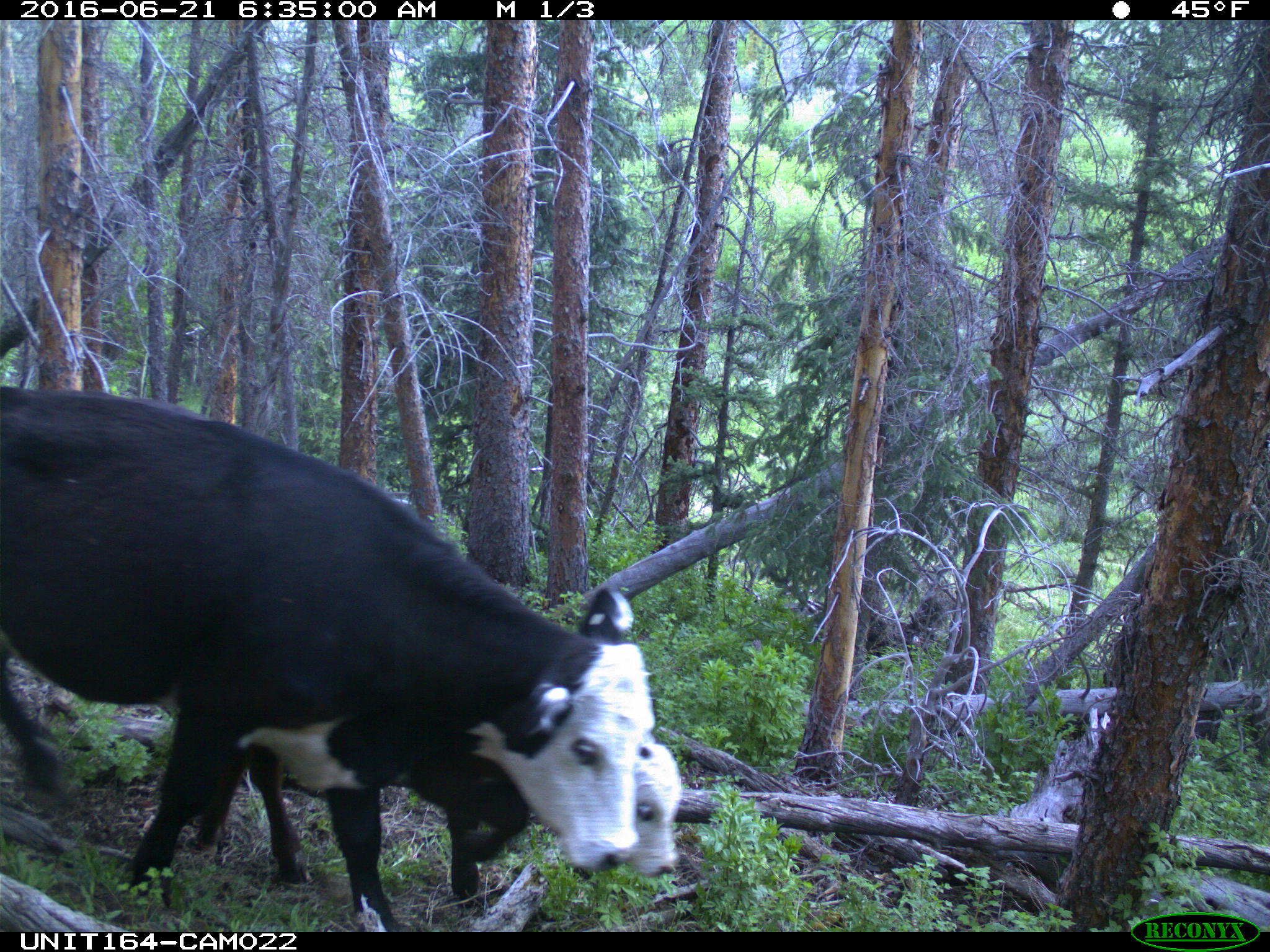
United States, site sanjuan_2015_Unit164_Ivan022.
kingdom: Animalia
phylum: Chordata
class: Mammalia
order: Artiodactyla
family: Bovidae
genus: Bos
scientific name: Bos taurus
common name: domestic cow